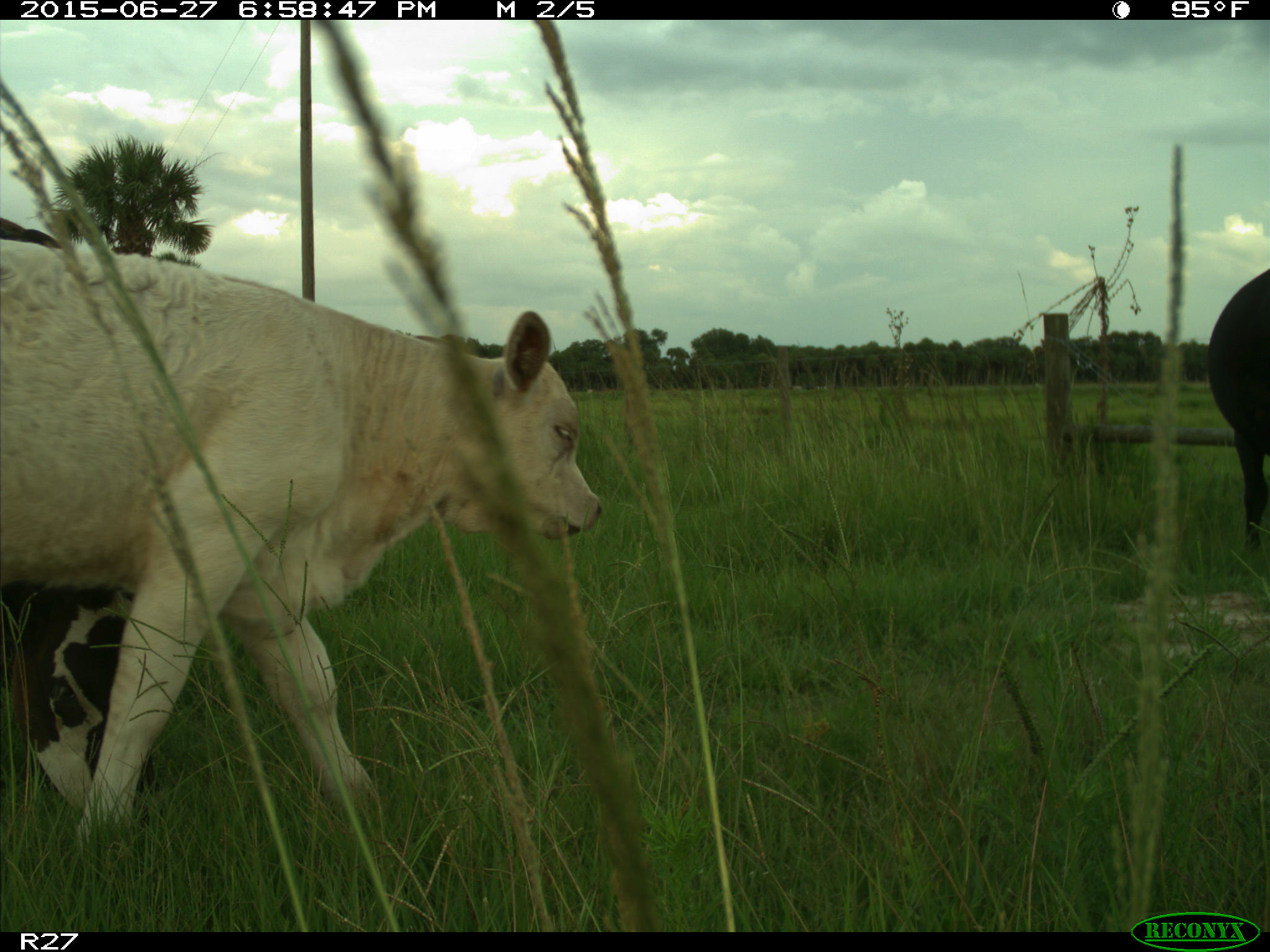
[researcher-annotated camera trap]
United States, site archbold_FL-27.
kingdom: Animalia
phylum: Chordata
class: Mammalia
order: Artiodactyla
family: Bovidae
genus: Bos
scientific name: Bos taurus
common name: domestic cow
Bos taurus (domestic cow).